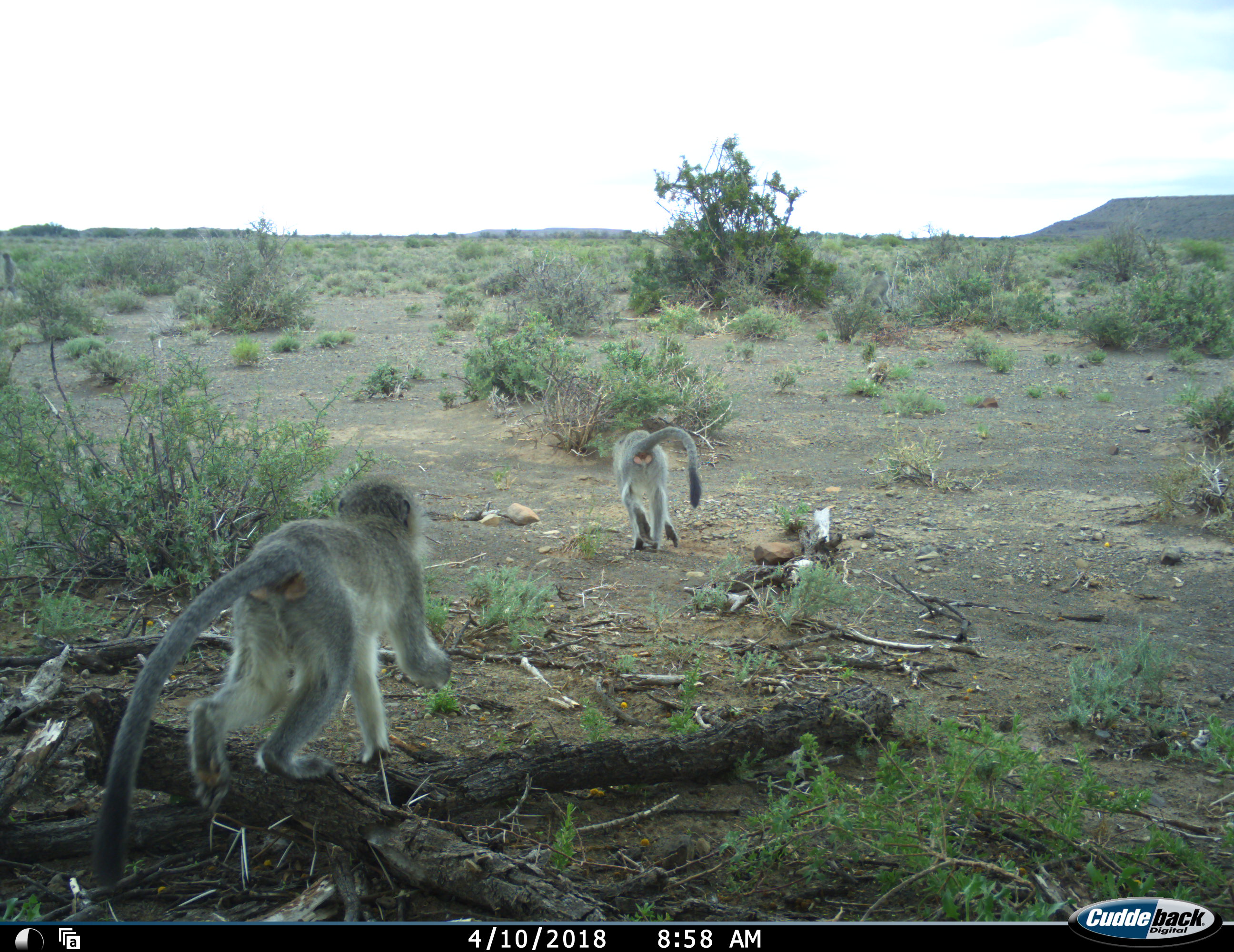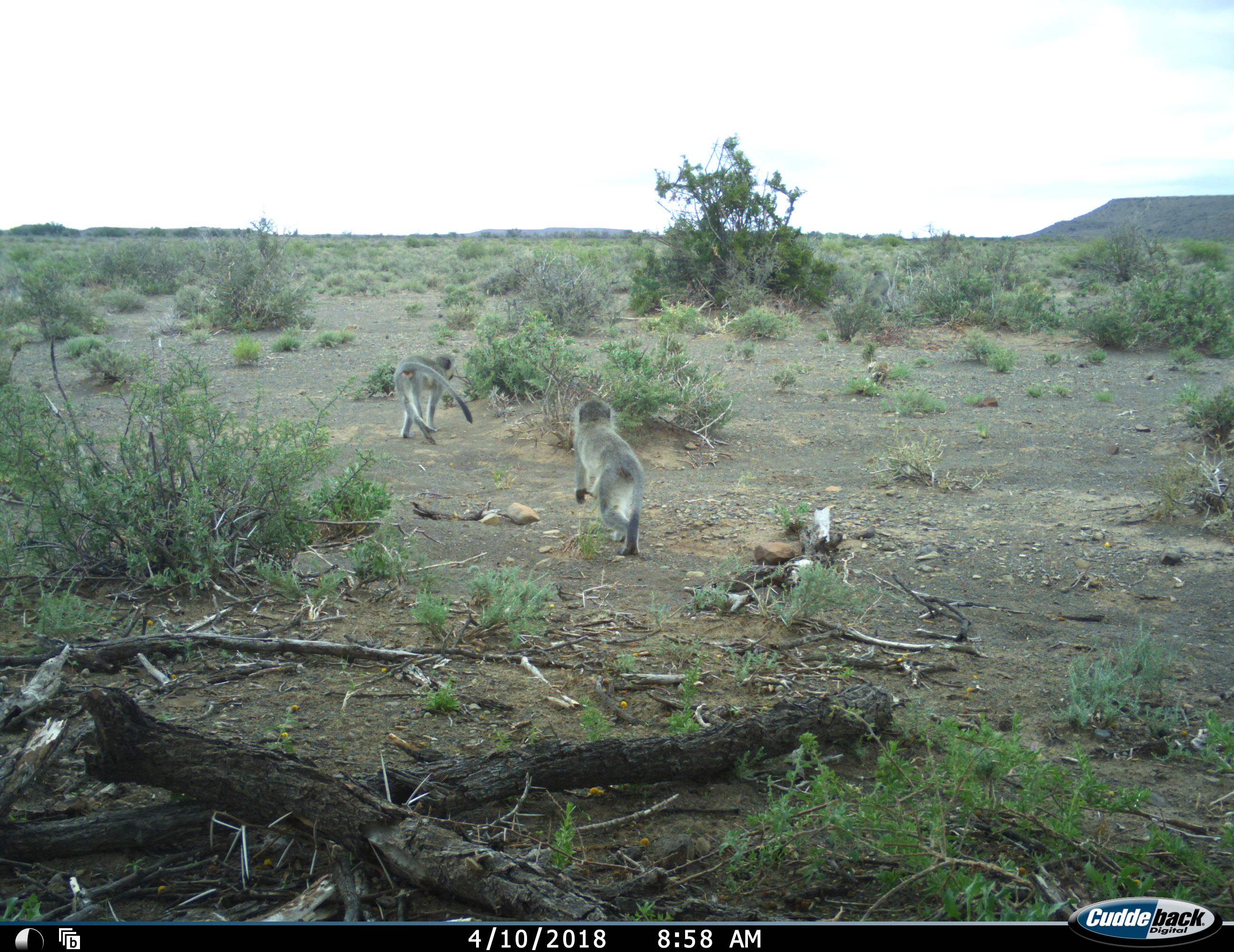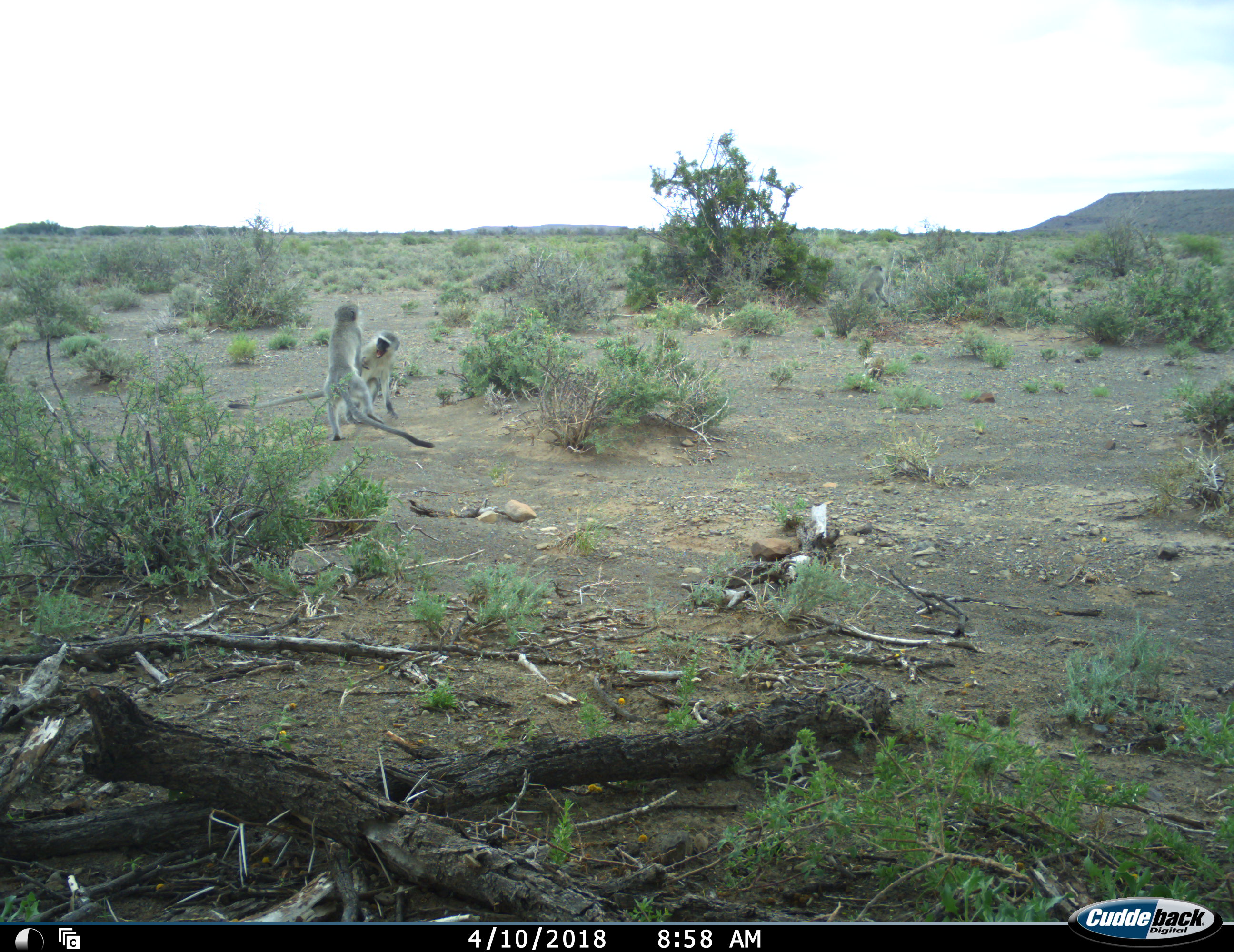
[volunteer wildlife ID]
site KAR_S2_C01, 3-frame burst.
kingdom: Animalia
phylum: Chordata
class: Mammalia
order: Primates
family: Cercopithecidae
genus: Chlorocebus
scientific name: Chlorocebus pygerythrus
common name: vervet monkey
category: monkeyvervet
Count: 2.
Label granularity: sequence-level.